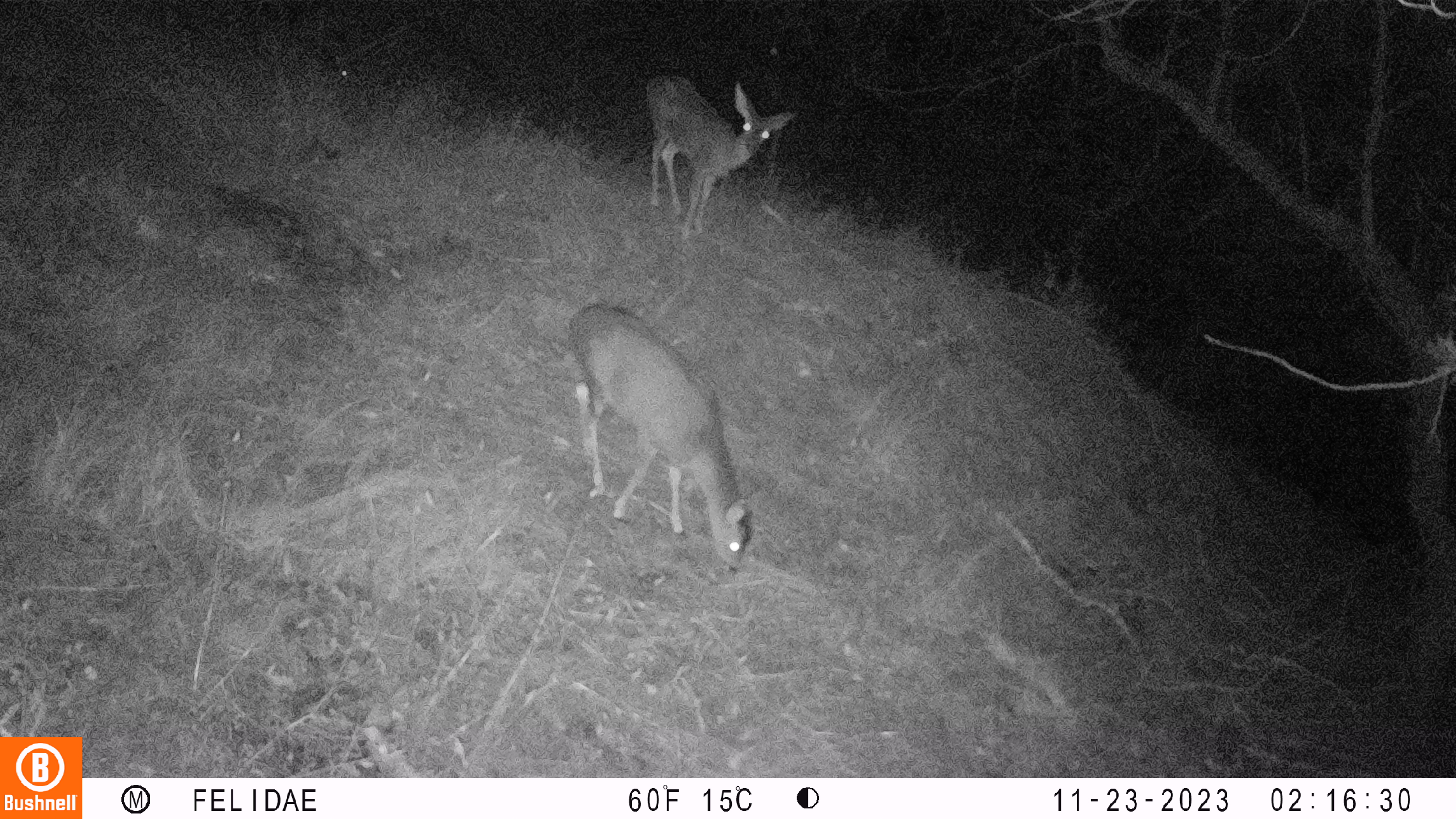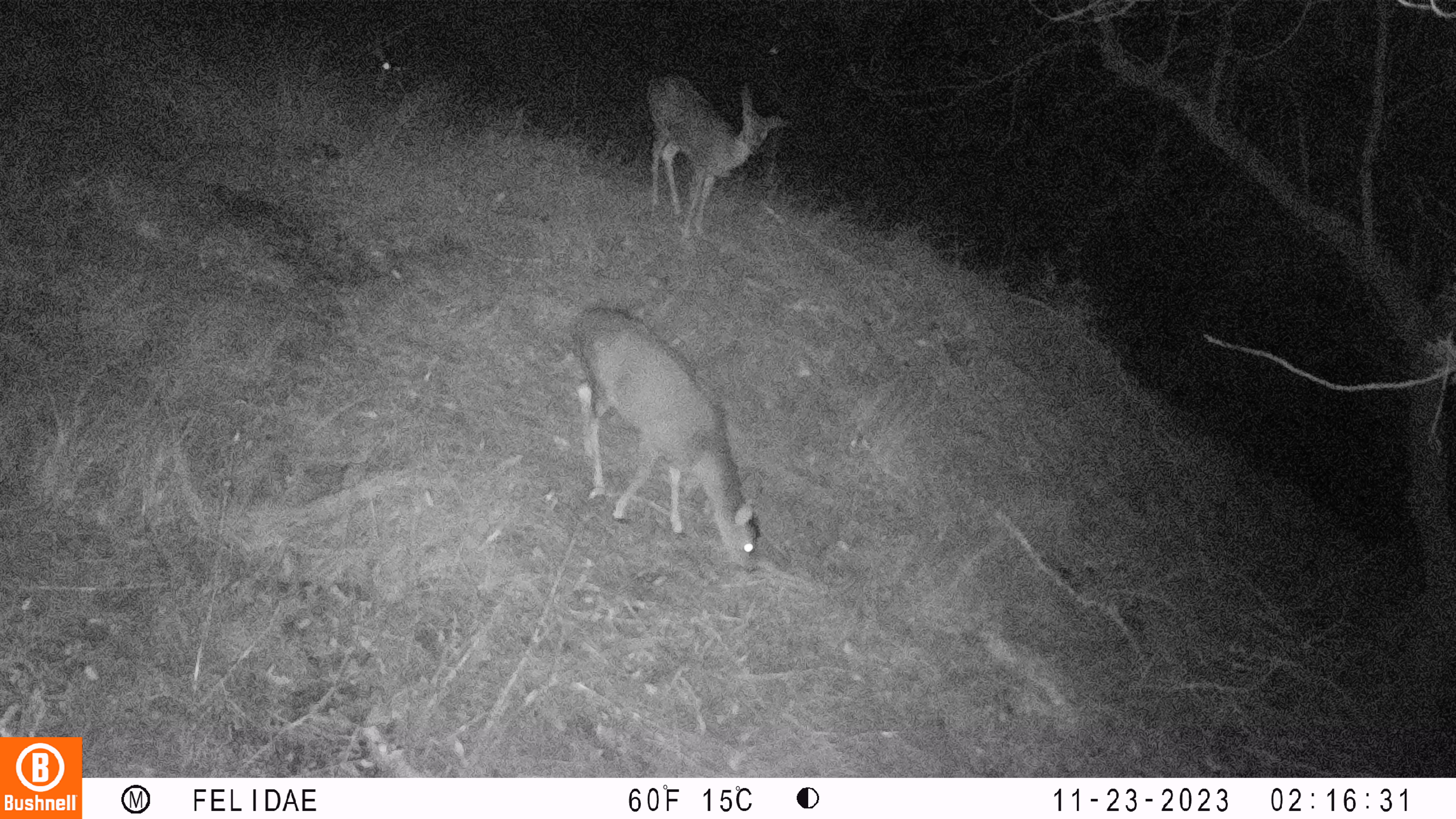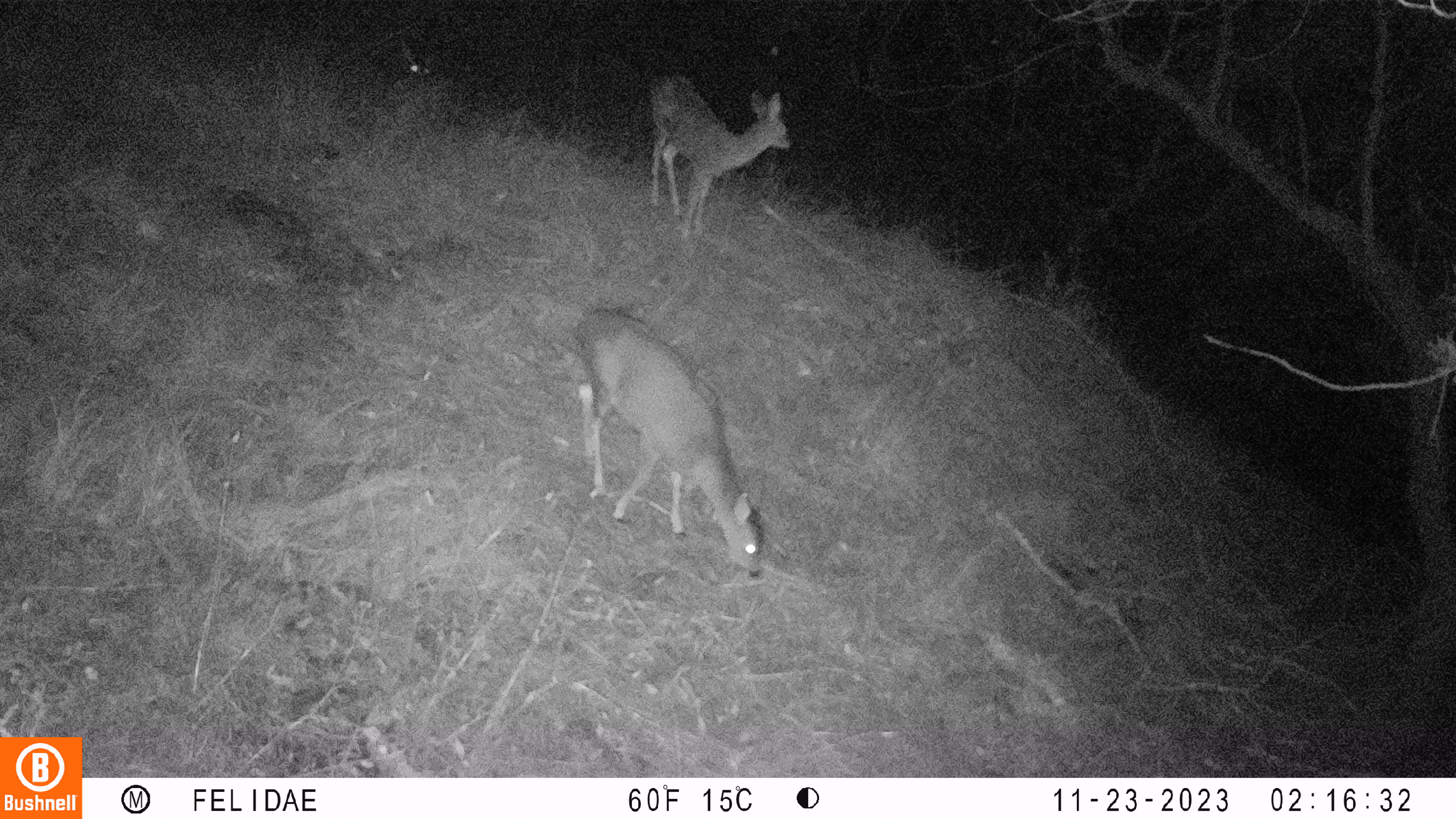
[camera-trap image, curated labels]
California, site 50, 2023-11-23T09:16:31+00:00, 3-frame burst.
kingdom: Animalia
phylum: Chordata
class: Mammalia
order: Artiodactyla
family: Cervidae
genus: Odocoileus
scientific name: Odocoileus hemionus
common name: mule deer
Mule deer (Odocoileus hemionus).